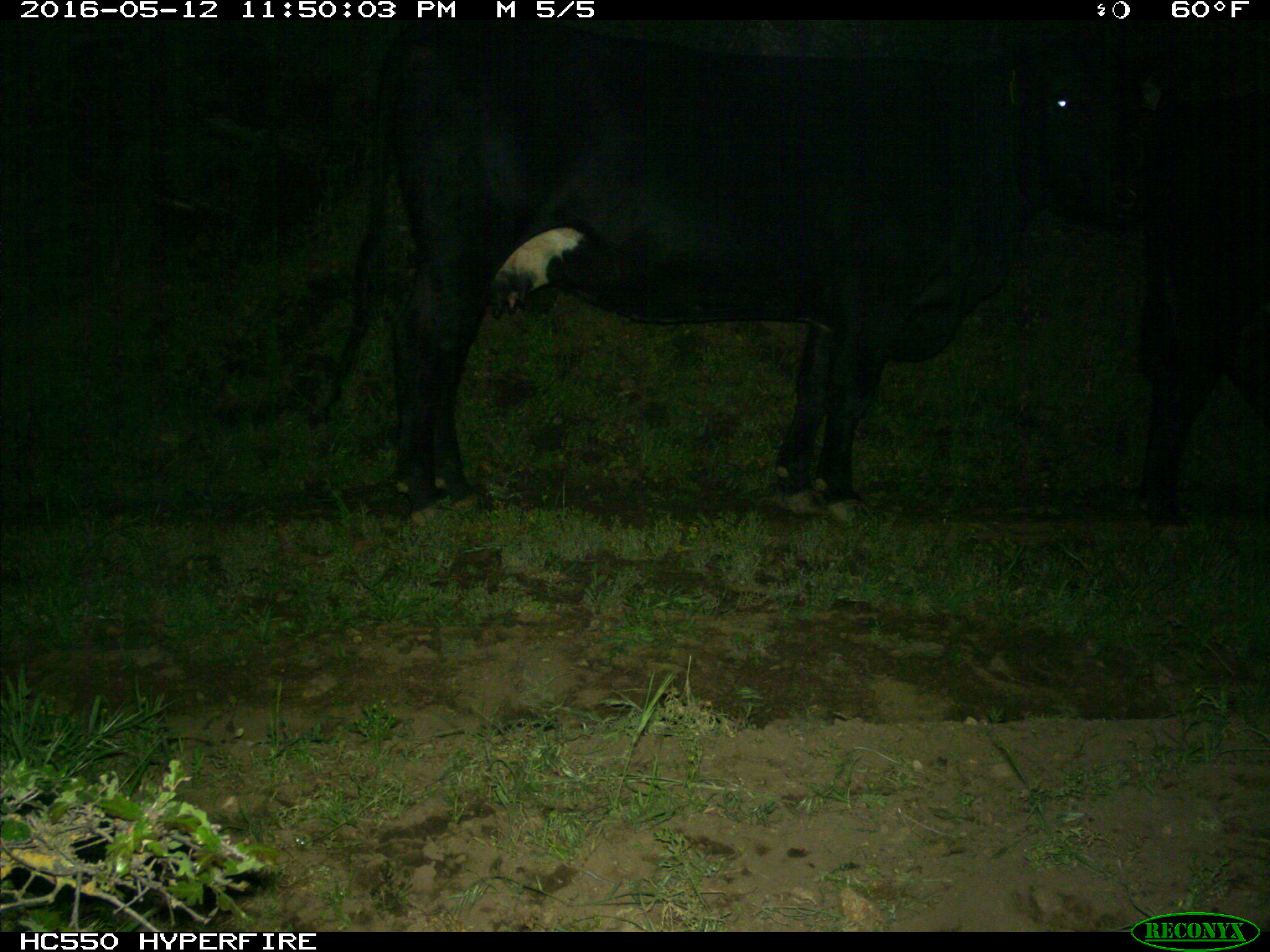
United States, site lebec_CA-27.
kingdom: Animalia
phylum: Chordata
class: Mammalia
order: Artiodactyla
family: Bovidae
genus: Bos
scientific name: Bos taurus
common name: domestic cow